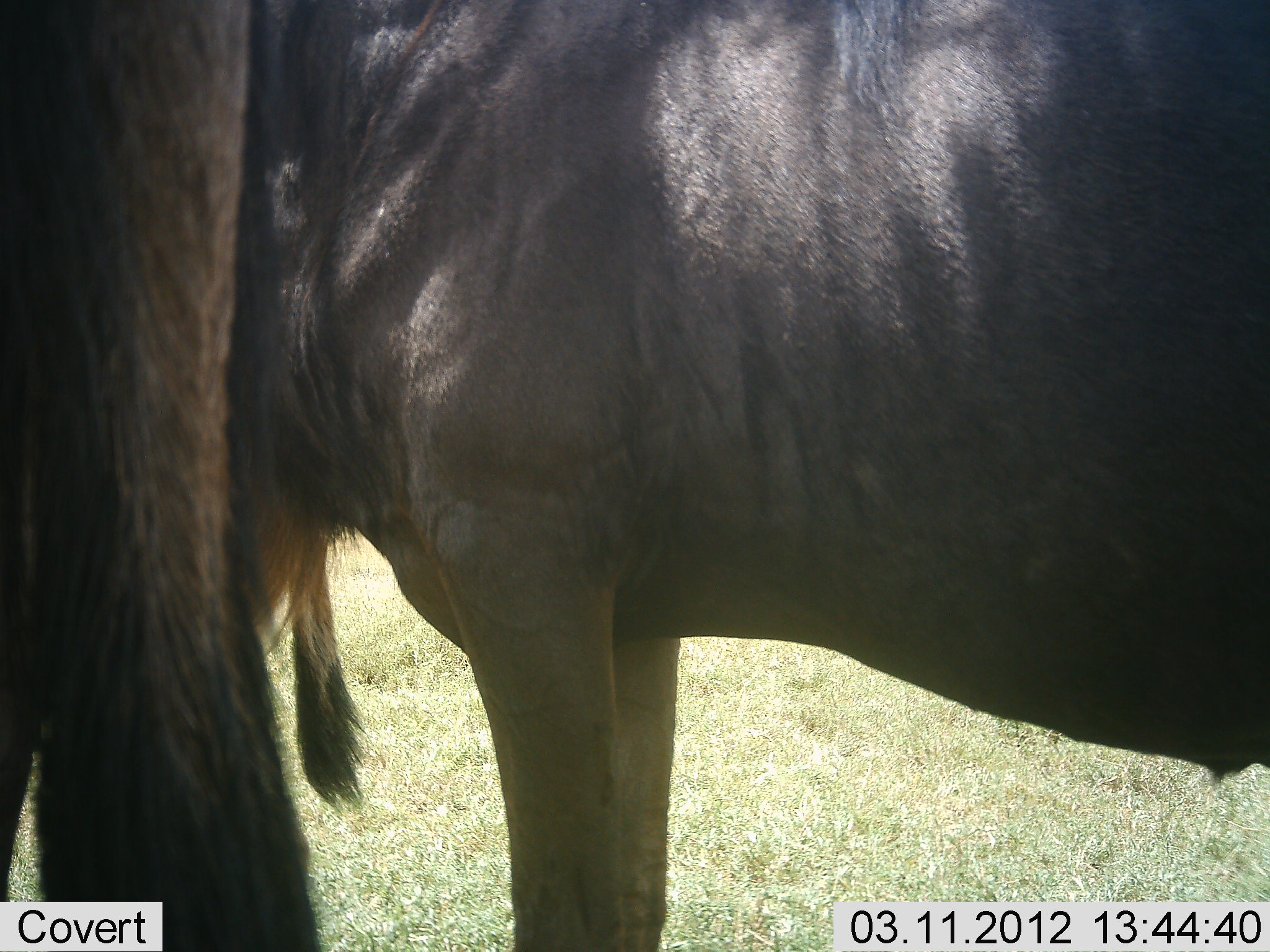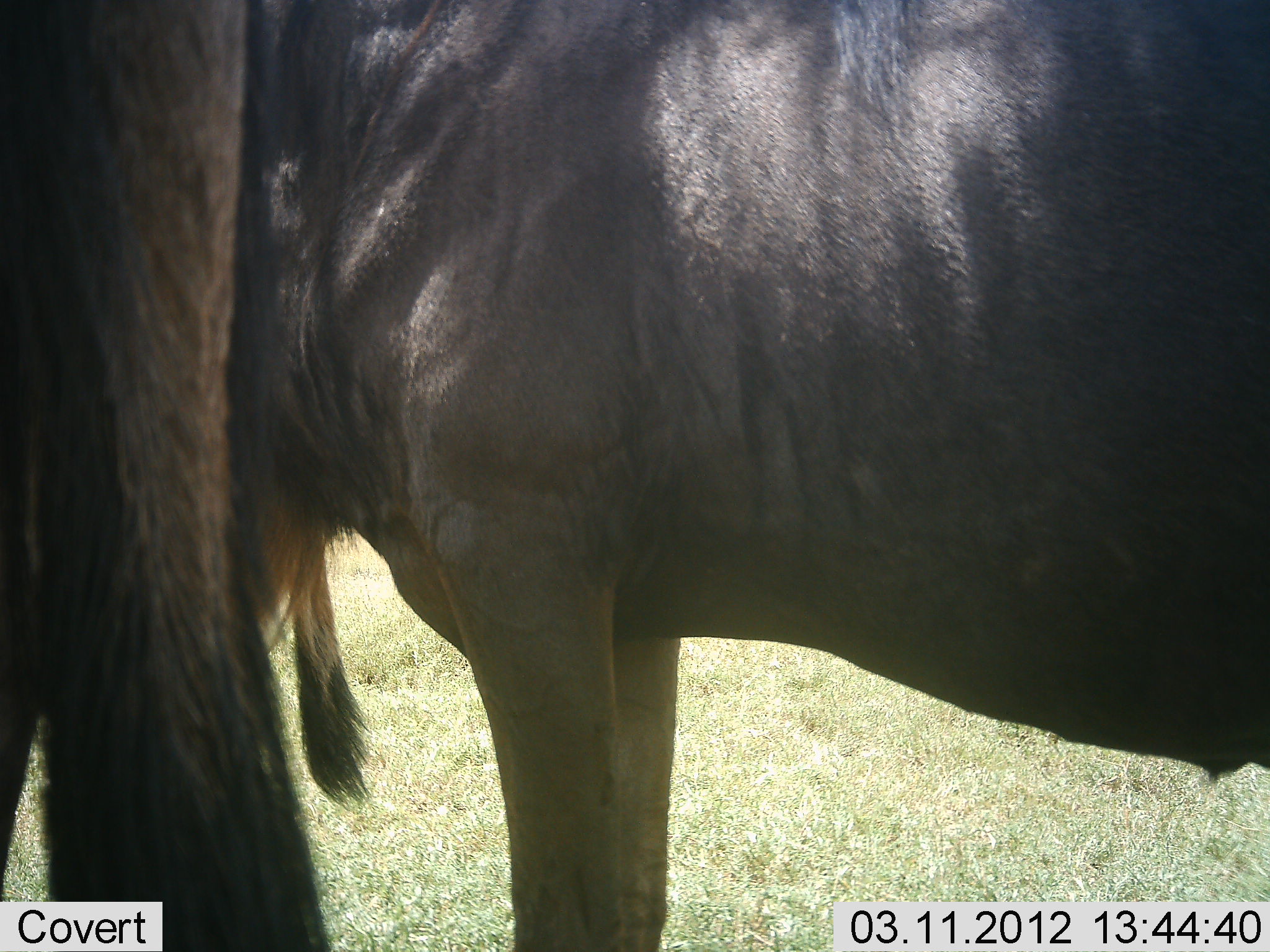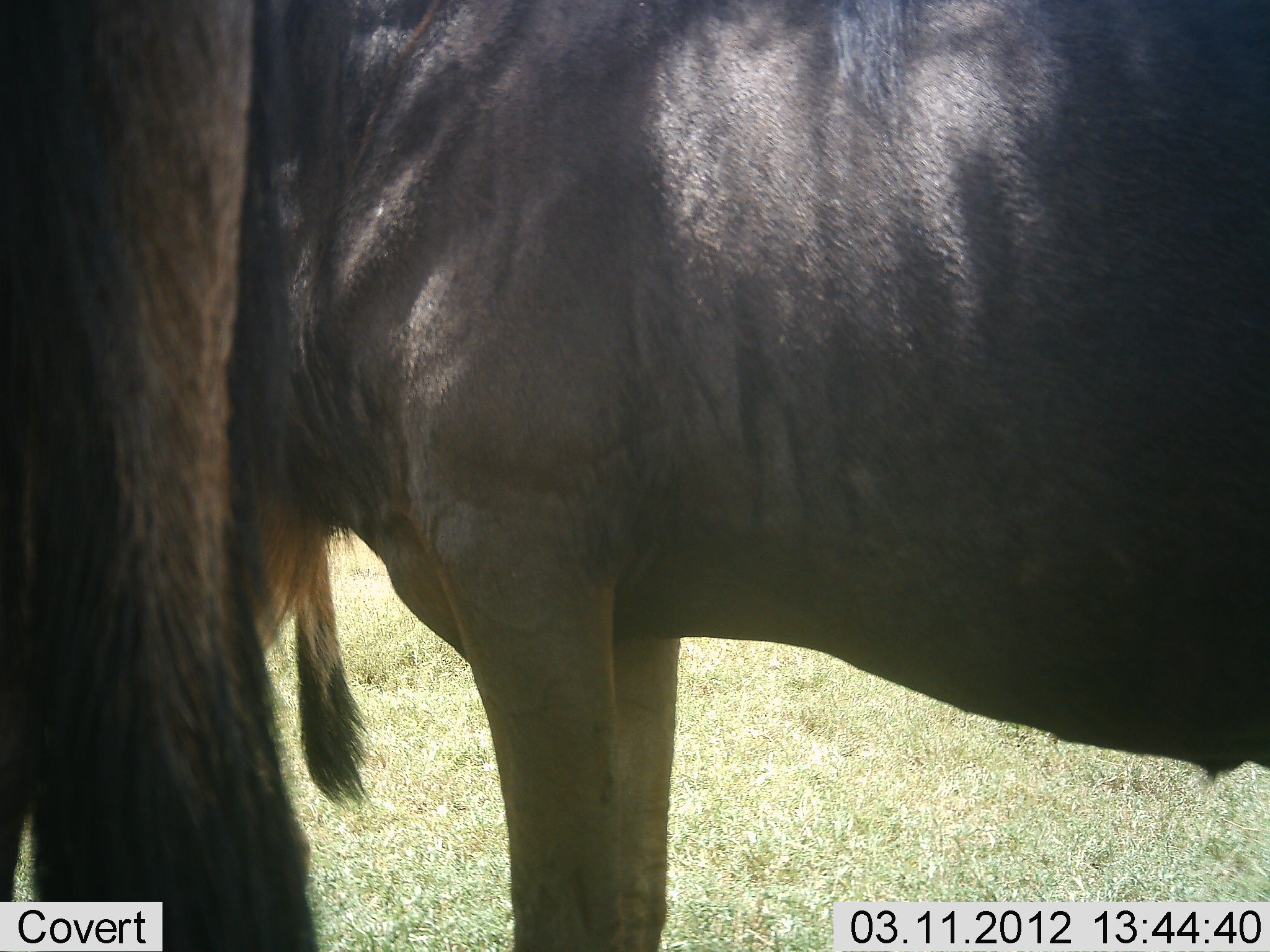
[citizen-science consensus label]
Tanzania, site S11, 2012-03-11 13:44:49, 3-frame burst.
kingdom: Animalia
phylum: Chordata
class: Mammalia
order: Artiodactyla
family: Bovidae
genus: Connochaetes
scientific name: Connochaetes taurinus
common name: blue wildebeest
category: wildebeest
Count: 2.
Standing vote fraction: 100%.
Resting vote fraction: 0%.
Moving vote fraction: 0%.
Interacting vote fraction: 0%.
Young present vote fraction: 13%.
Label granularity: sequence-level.